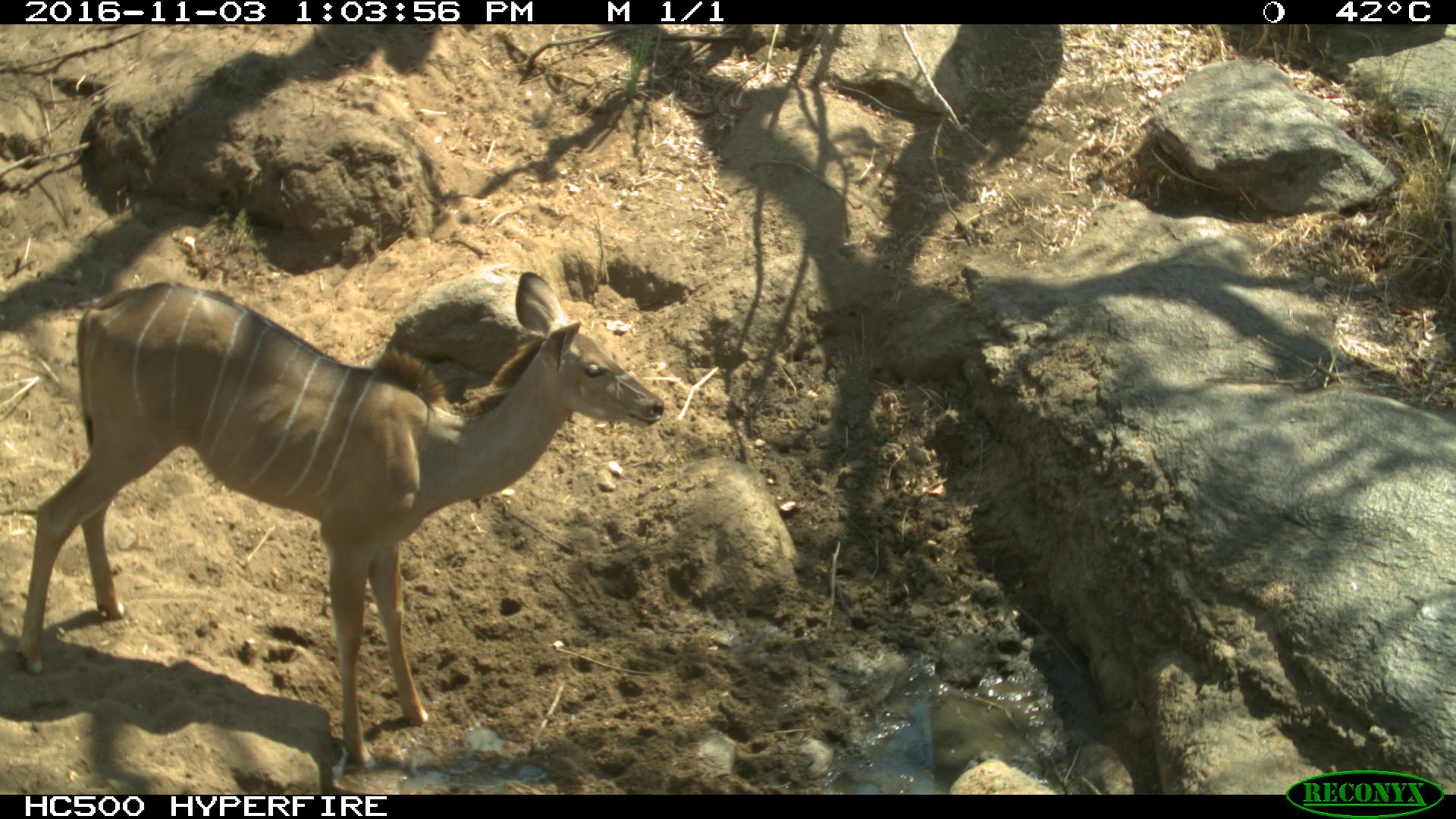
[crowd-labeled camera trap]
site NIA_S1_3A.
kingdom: Animalia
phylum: Chordata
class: Mammalia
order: Artiodactyla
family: Bovidae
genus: Tragelaphus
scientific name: Tragelaphus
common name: kudu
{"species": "kudu (Tragelaphus)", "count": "1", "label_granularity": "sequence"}